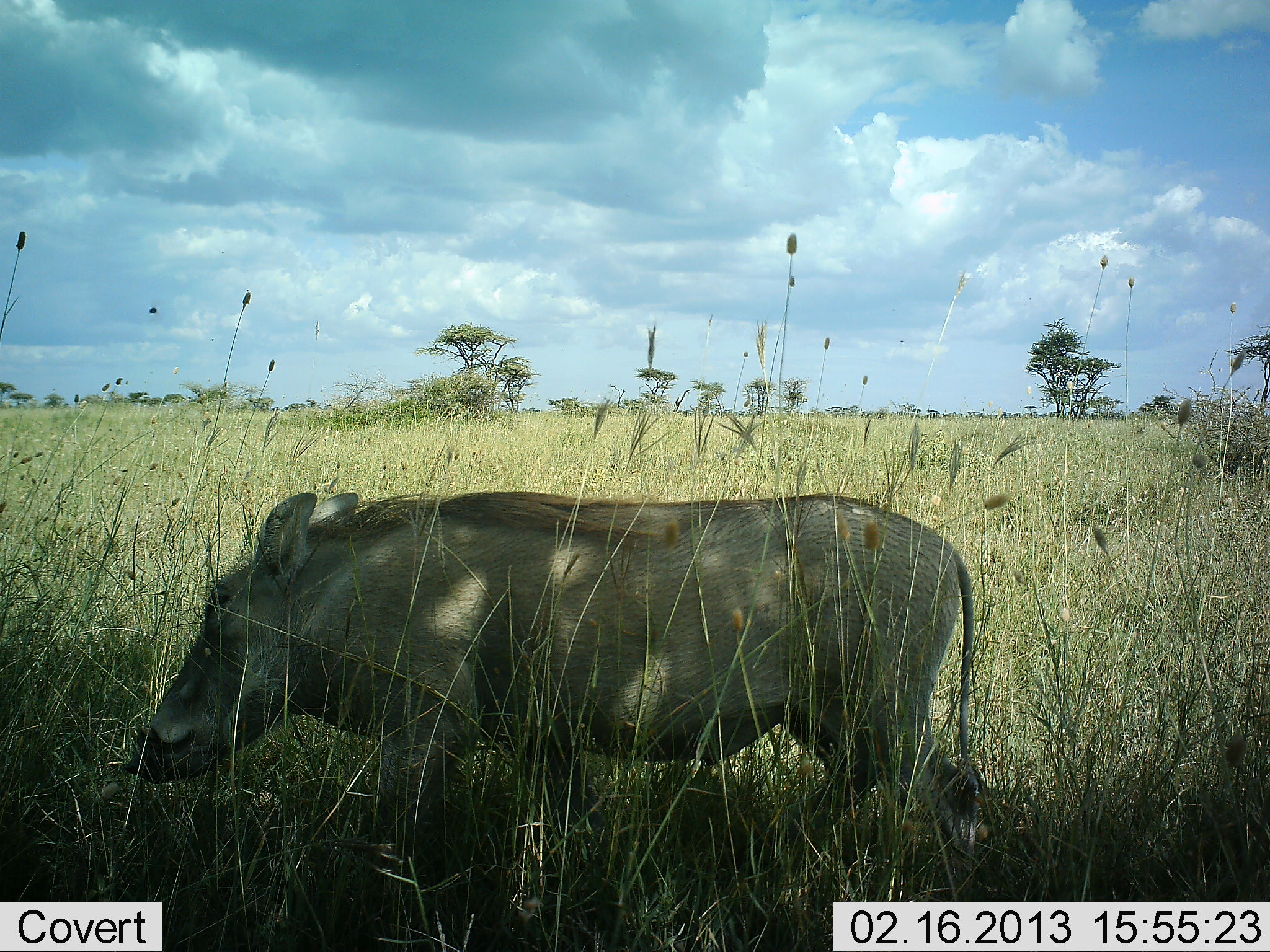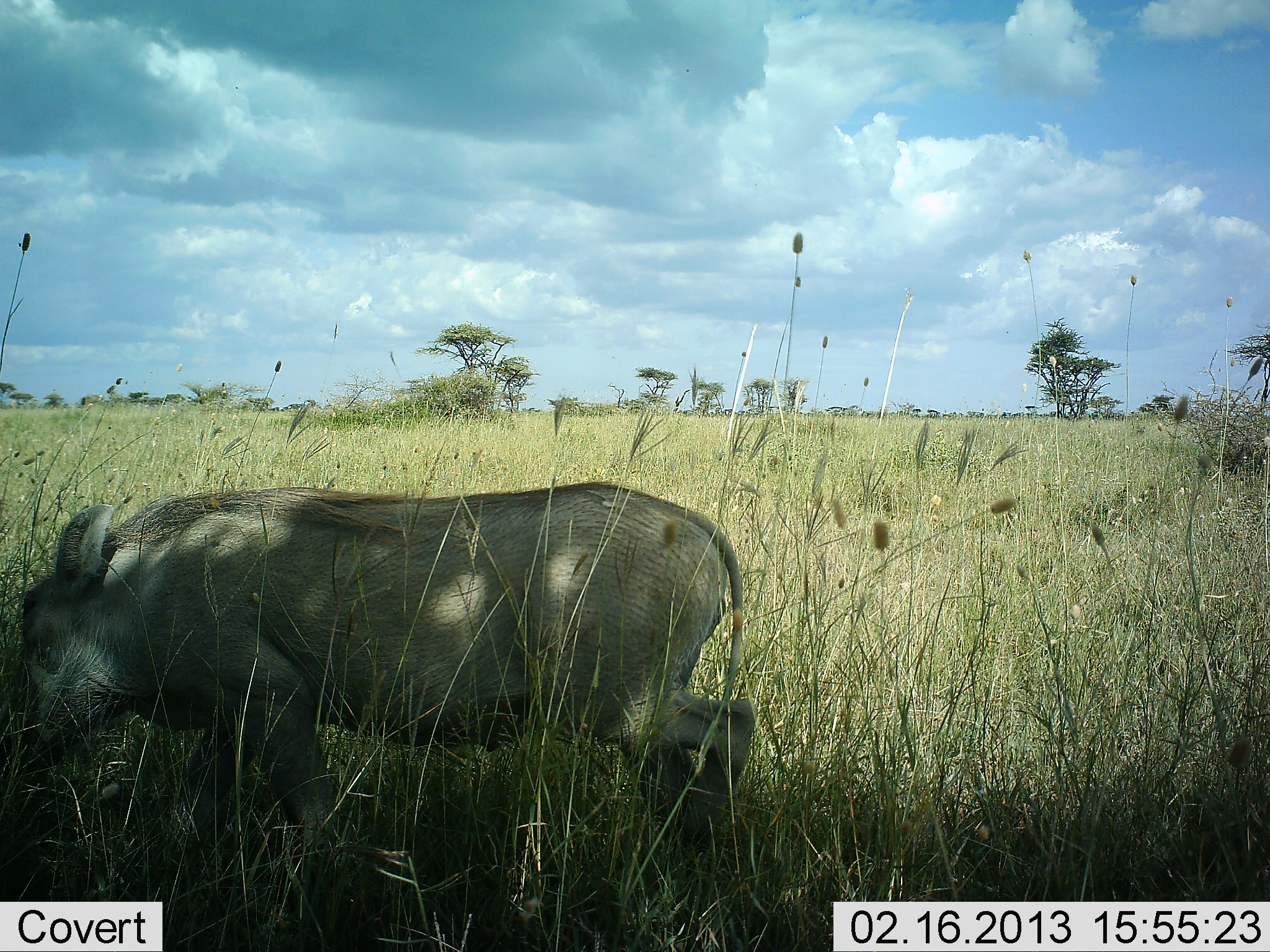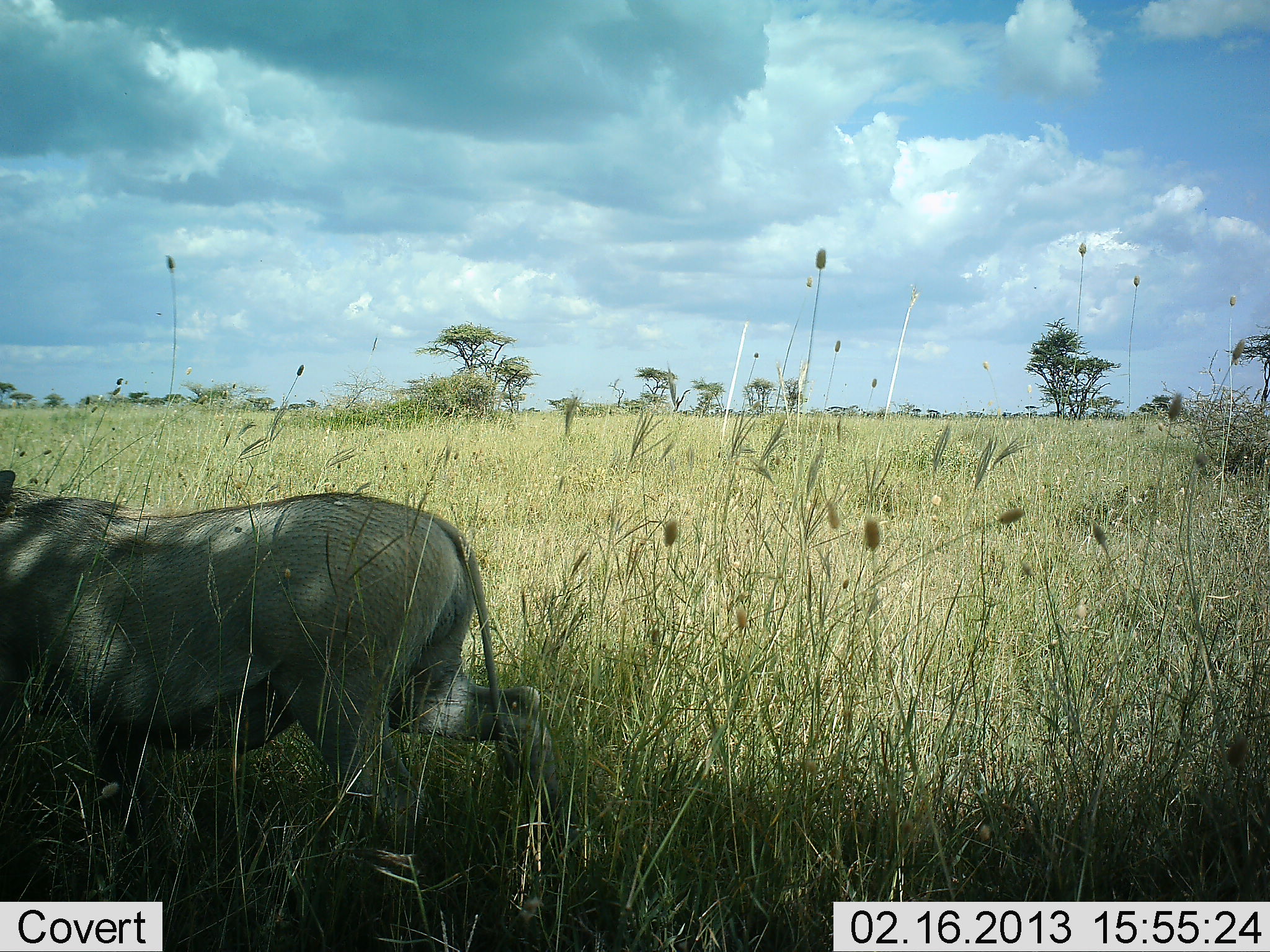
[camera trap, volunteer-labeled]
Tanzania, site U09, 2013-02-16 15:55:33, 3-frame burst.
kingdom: Animalia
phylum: Chordata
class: Mammalia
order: Artiodactyla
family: Suidae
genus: Phacochoerus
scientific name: Phacochoerus africanus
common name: warthog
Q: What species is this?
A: Warthog (Phacochoerus africanus).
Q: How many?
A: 1.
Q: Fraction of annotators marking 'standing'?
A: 7%.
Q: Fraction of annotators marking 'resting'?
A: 0%.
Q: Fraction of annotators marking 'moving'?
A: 93%.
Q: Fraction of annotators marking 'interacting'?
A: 0%.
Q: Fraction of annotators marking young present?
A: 0%.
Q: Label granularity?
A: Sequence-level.